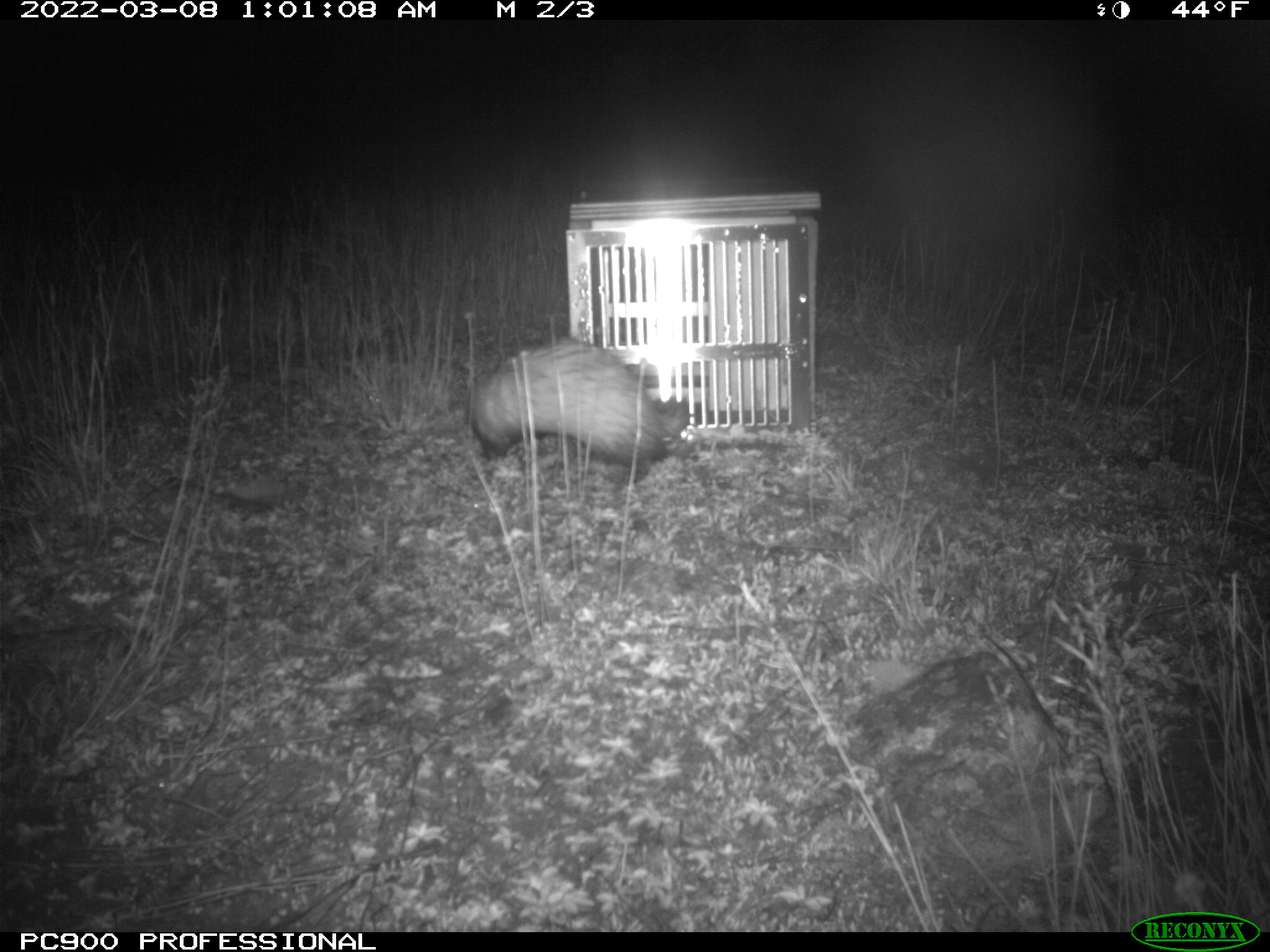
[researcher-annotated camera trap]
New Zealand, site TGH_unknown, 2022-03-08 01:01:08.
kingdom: Animalia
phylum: Chordata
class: Mammalia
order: Carnivora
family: Mustelidae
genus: Mustela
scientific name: Mustela furo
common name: ferret